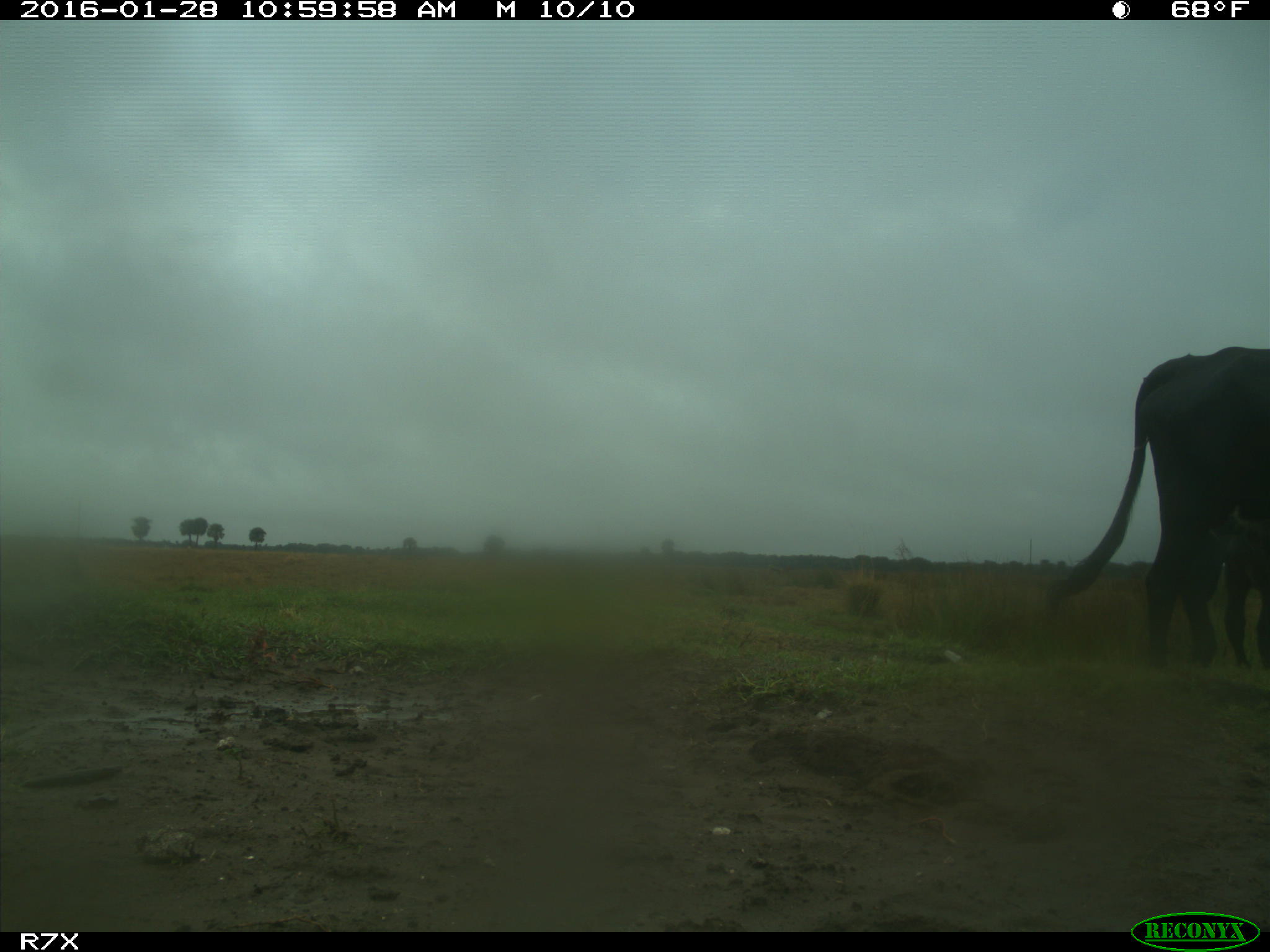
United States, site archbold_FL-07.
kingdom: Animalia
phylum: Chordata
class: Mammalia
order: Artiodactyla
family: Bovidae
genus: Bos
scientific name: Bos taurus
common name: domestic cow